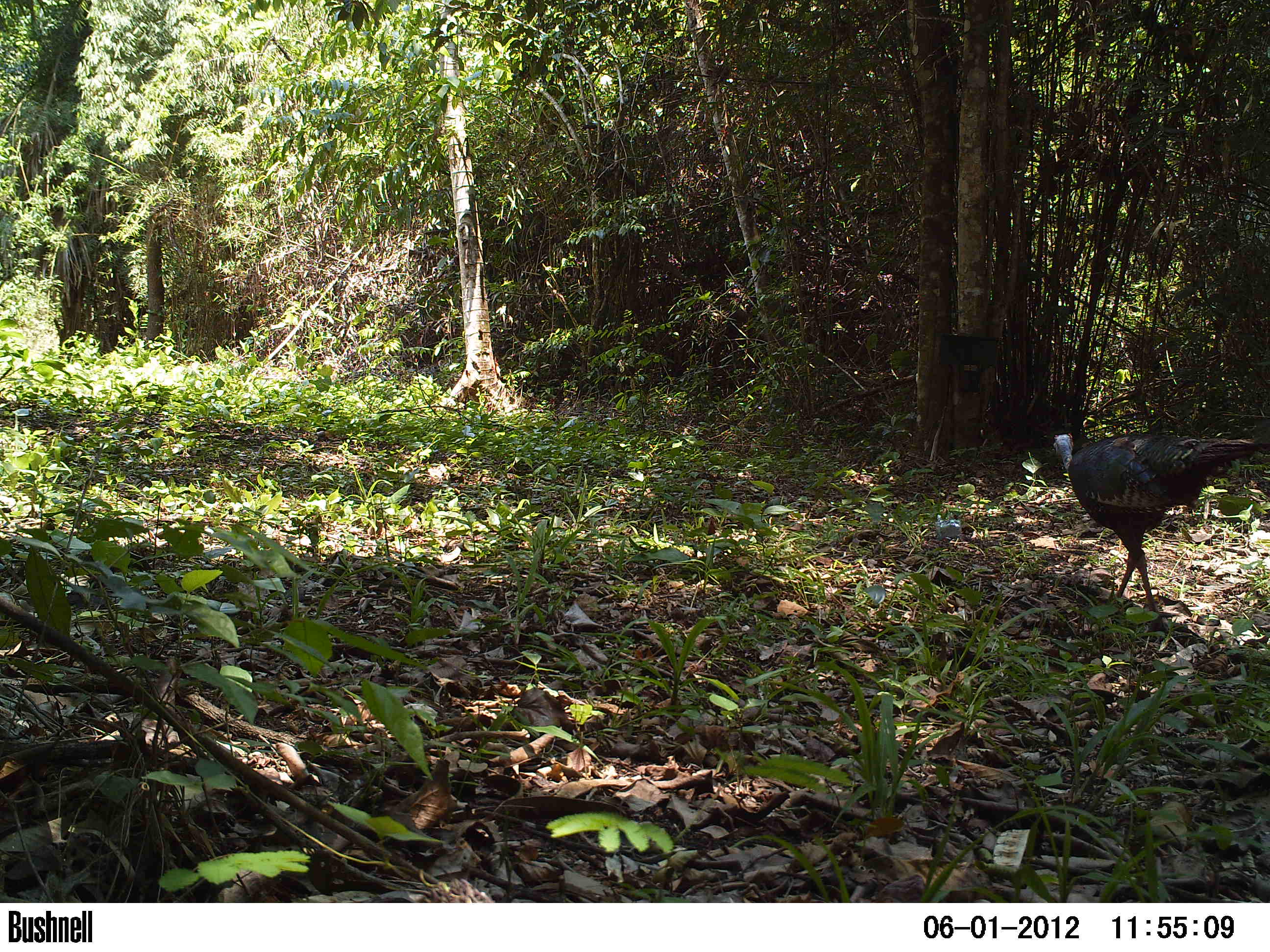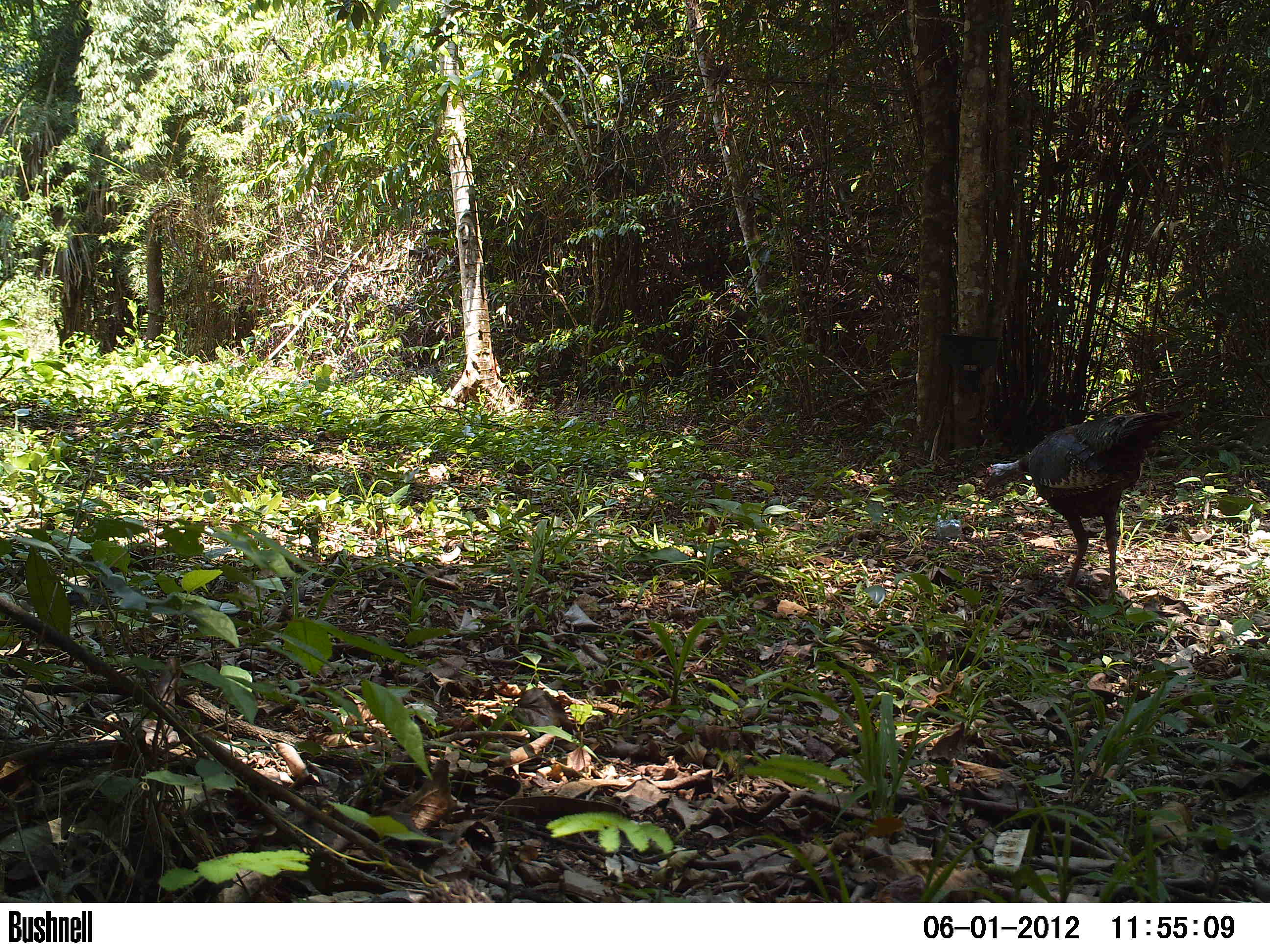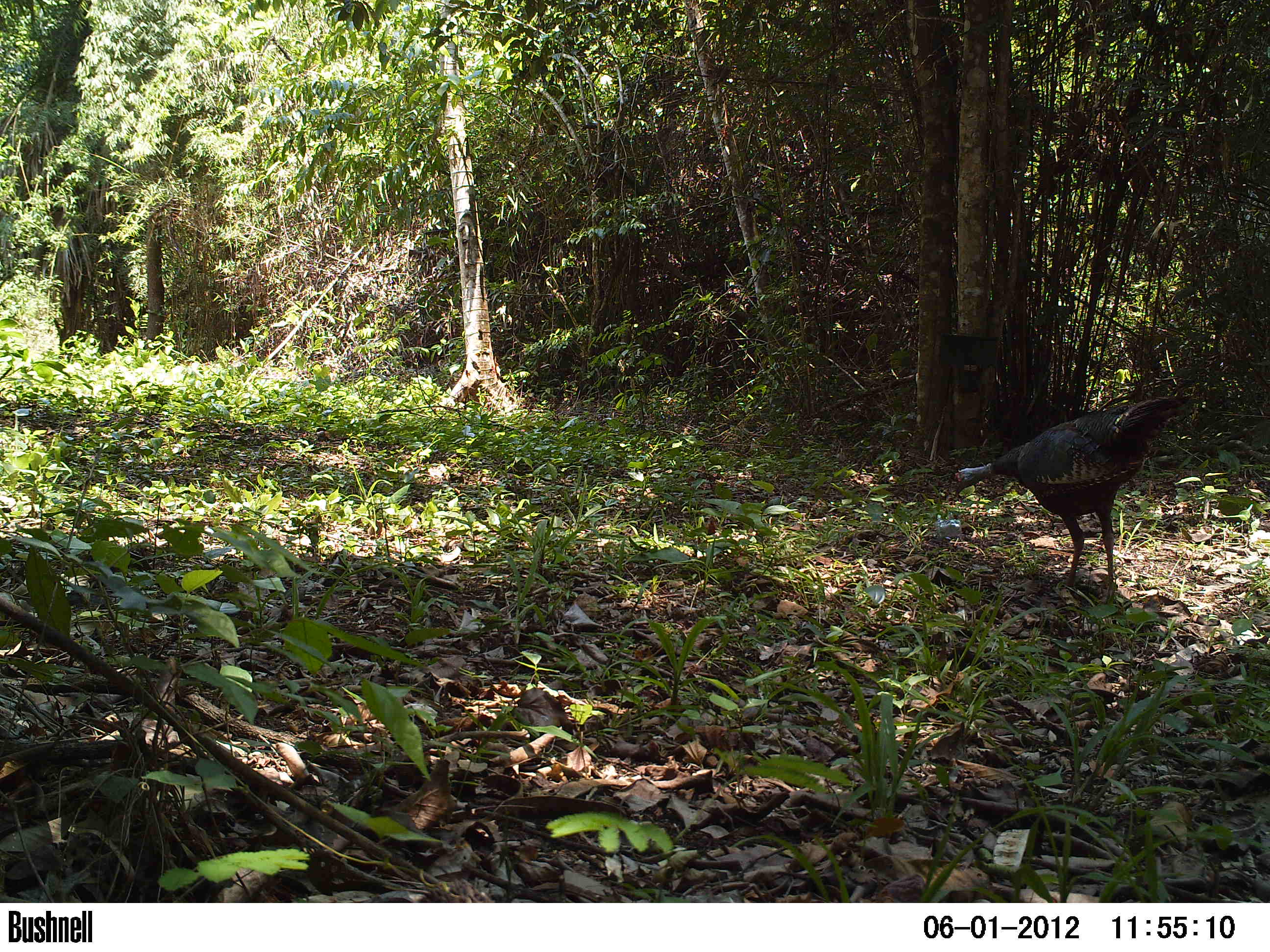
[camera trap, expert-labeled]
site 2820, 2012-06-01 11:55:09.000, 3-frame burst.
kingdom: Animalia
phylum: Chordata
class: Aves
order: Galliformes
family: Phasianidae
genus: Meleagris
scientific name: Meleagris ocellata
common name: ocellated turkey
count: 2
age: adult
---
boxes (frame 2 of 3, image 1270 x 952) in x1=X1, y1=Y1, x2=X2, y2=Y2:
meleagris ocellata: x1=983, y1=407, x2=1184, y2=604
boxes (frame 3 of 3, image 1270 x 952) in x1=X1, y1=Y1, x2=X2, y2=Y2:
meleagris ocellata: x1=951, y1=394, x2=1190, y2=603